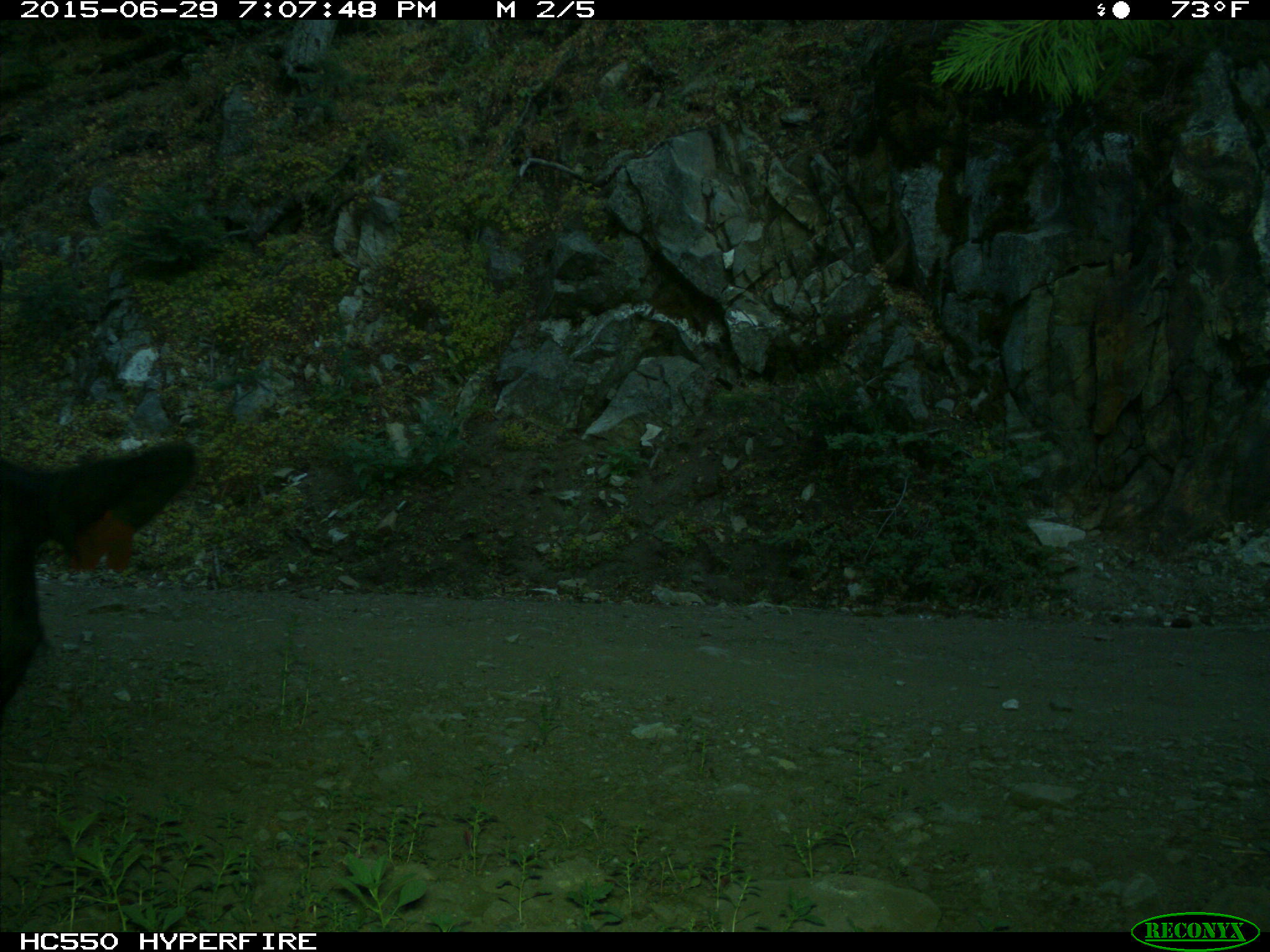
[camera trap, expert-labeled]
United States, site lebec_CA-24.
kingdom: Animalia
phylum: Chordata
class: Mammalia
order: Artiodactyla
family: Bovidae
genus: Bos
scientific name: Bos taurus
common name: domestic cow